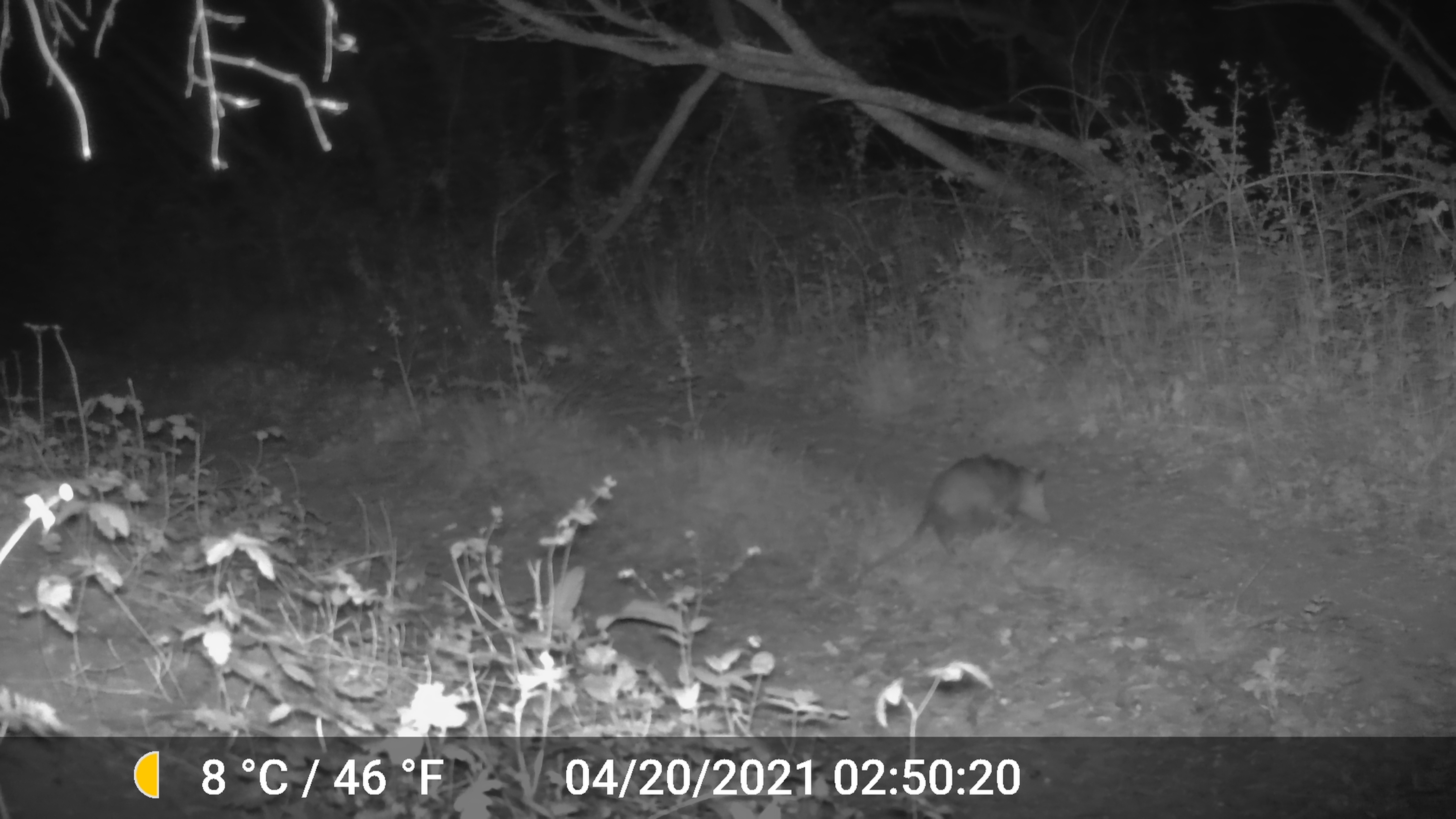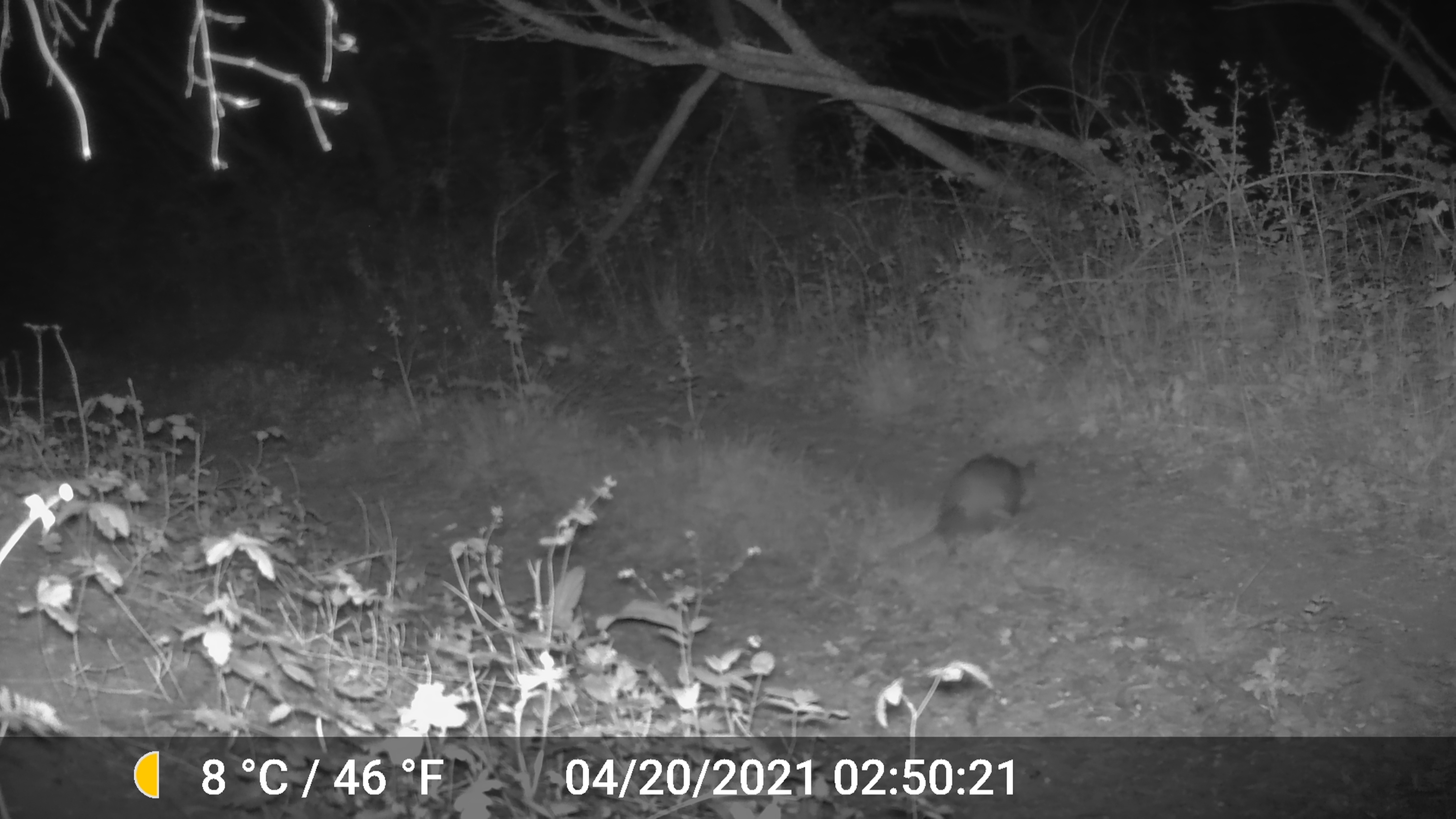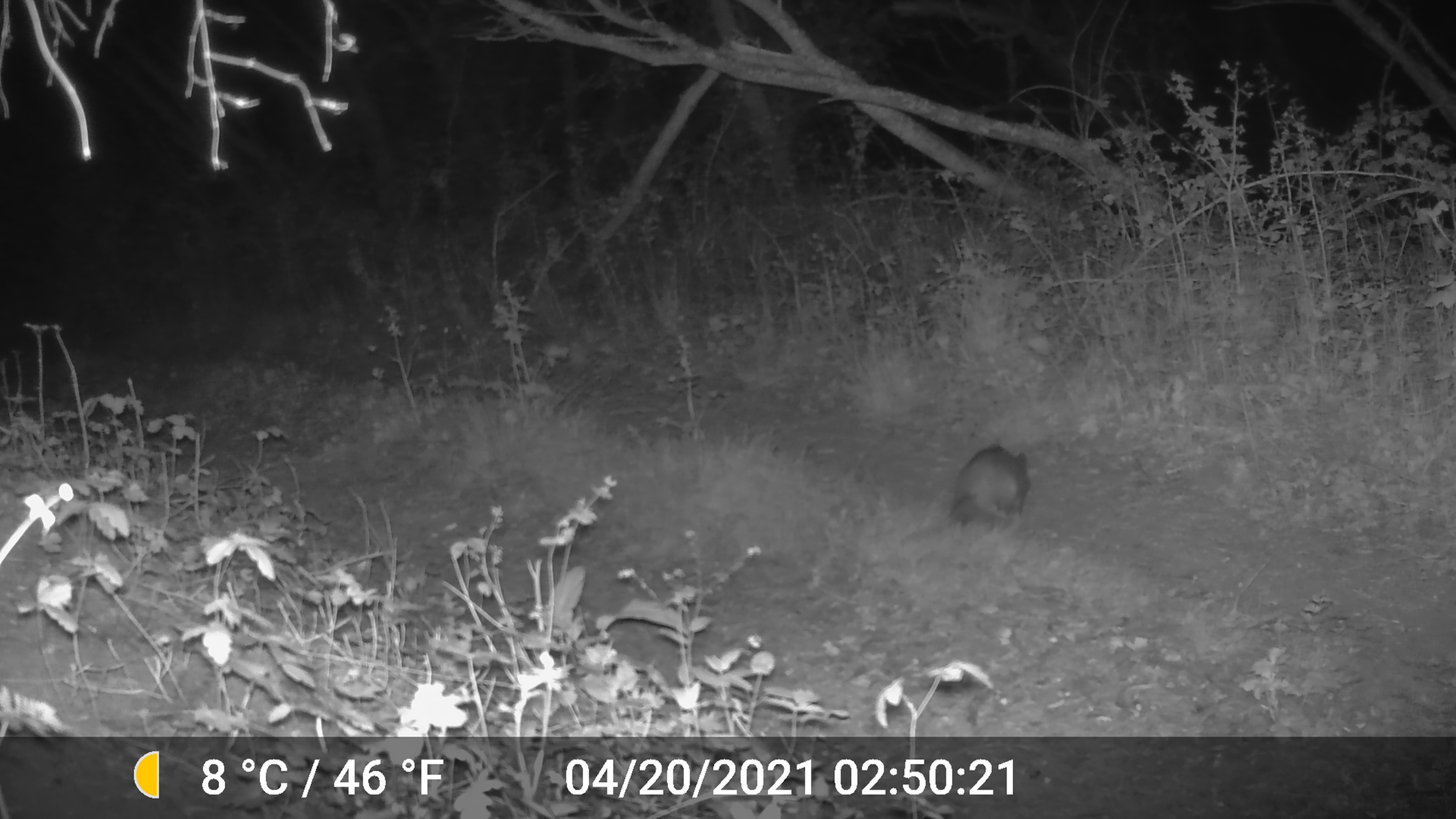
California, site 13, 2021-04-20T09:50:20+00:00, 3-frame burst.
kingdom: Animalia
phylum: Chordata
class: Mammalia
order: Didelphimorphia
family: Didelphidae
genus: Didelphis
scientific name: Didelphis virginiana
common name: virginia opossum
Virginia opossum (Didelphis virginiana).